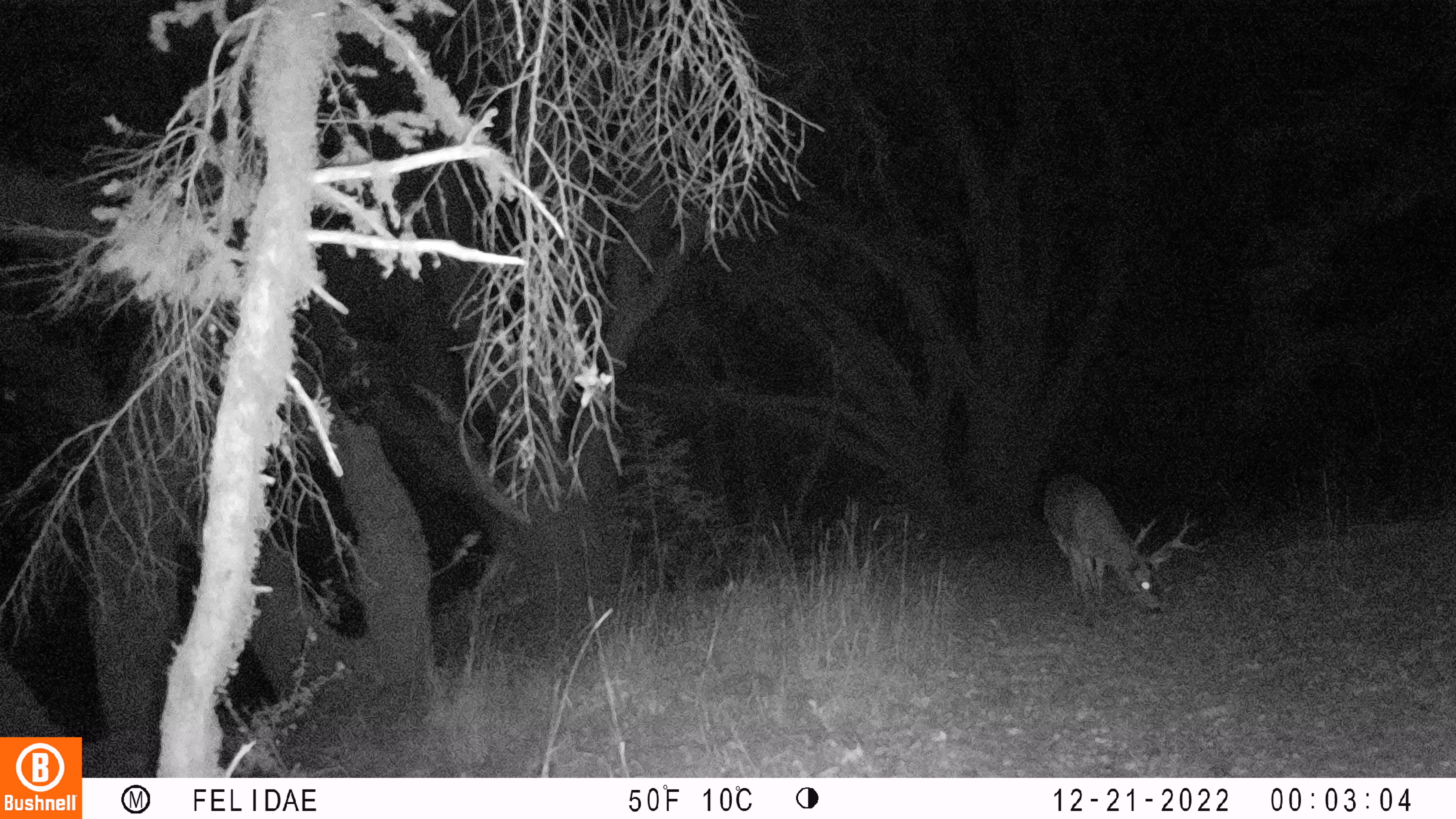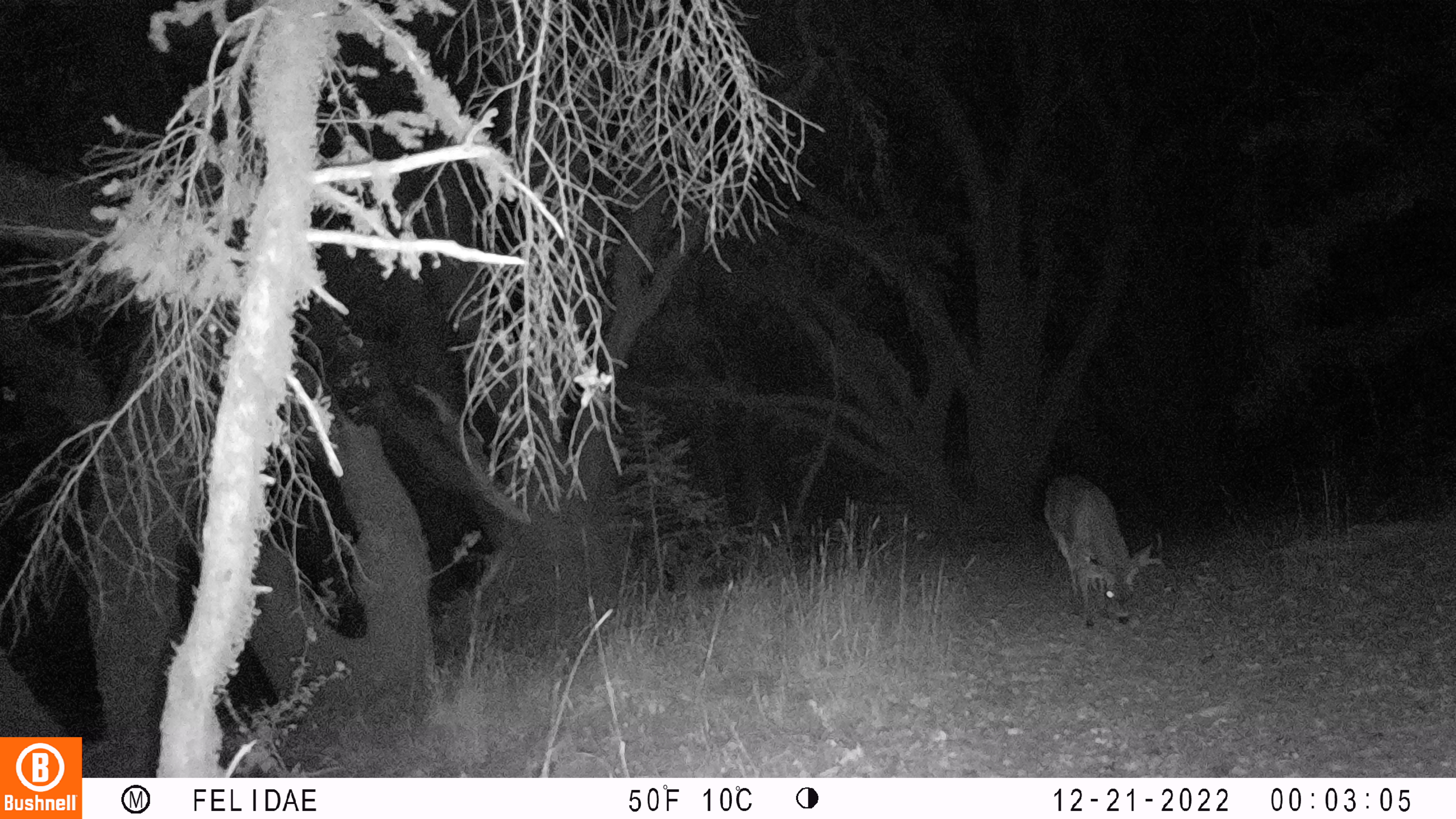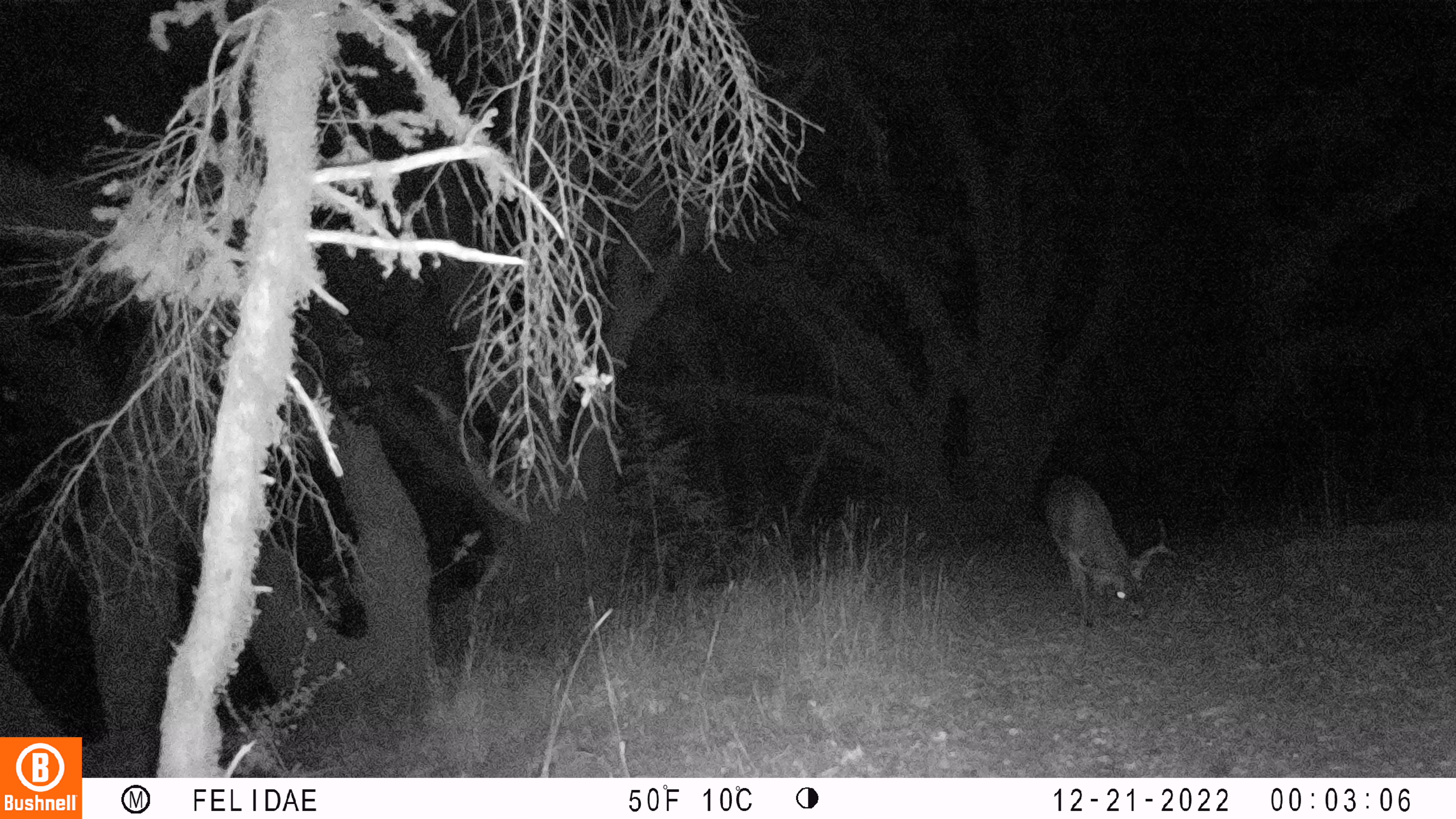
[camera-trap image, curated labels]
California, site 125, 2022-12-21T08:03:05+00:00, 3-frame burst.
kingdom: Animalia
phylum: Chordata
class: Mammalia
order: Artiodactyla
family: Cervidae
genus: Odocoileus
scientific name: Odocoileus hemionus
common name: mule deer